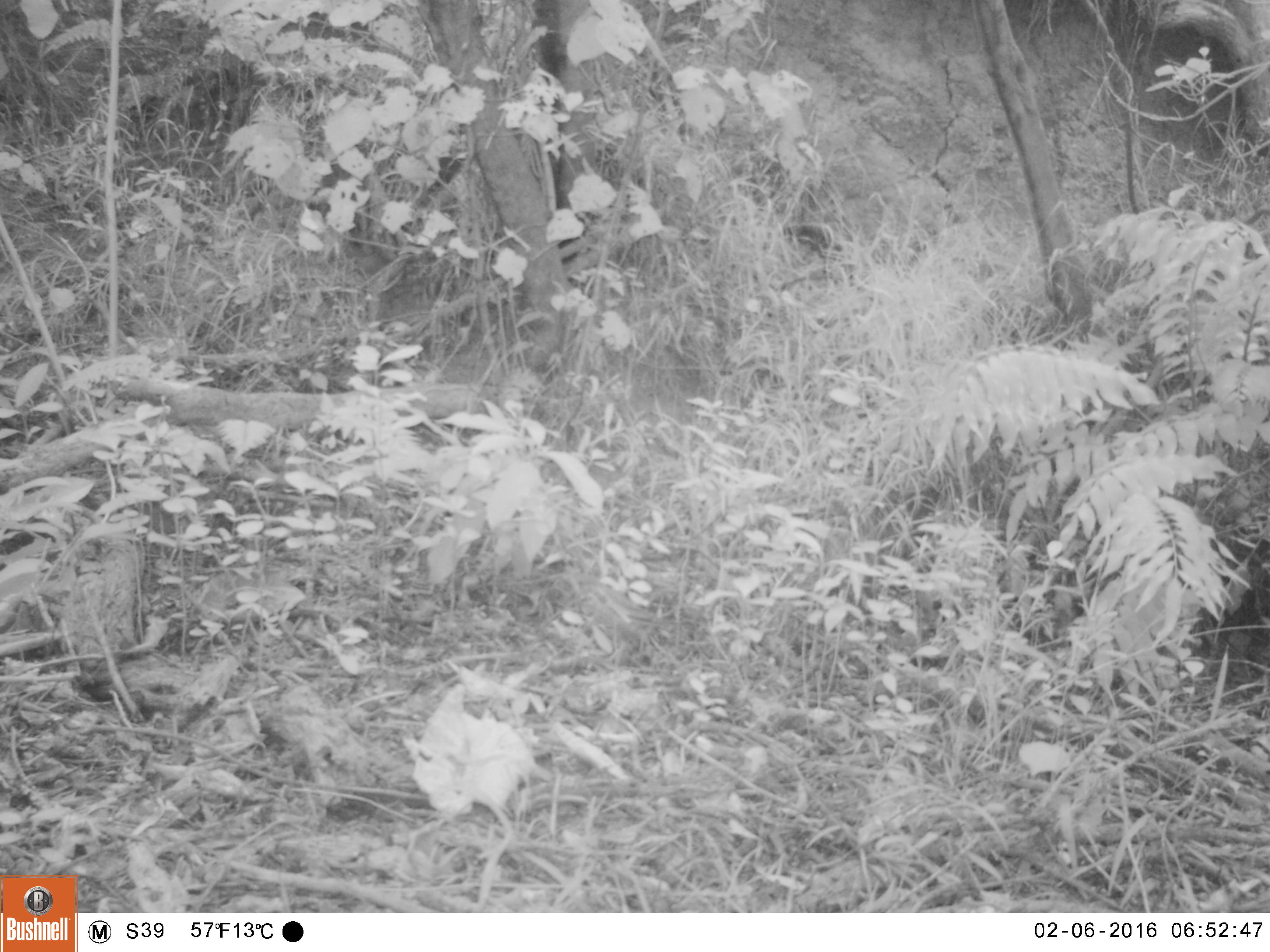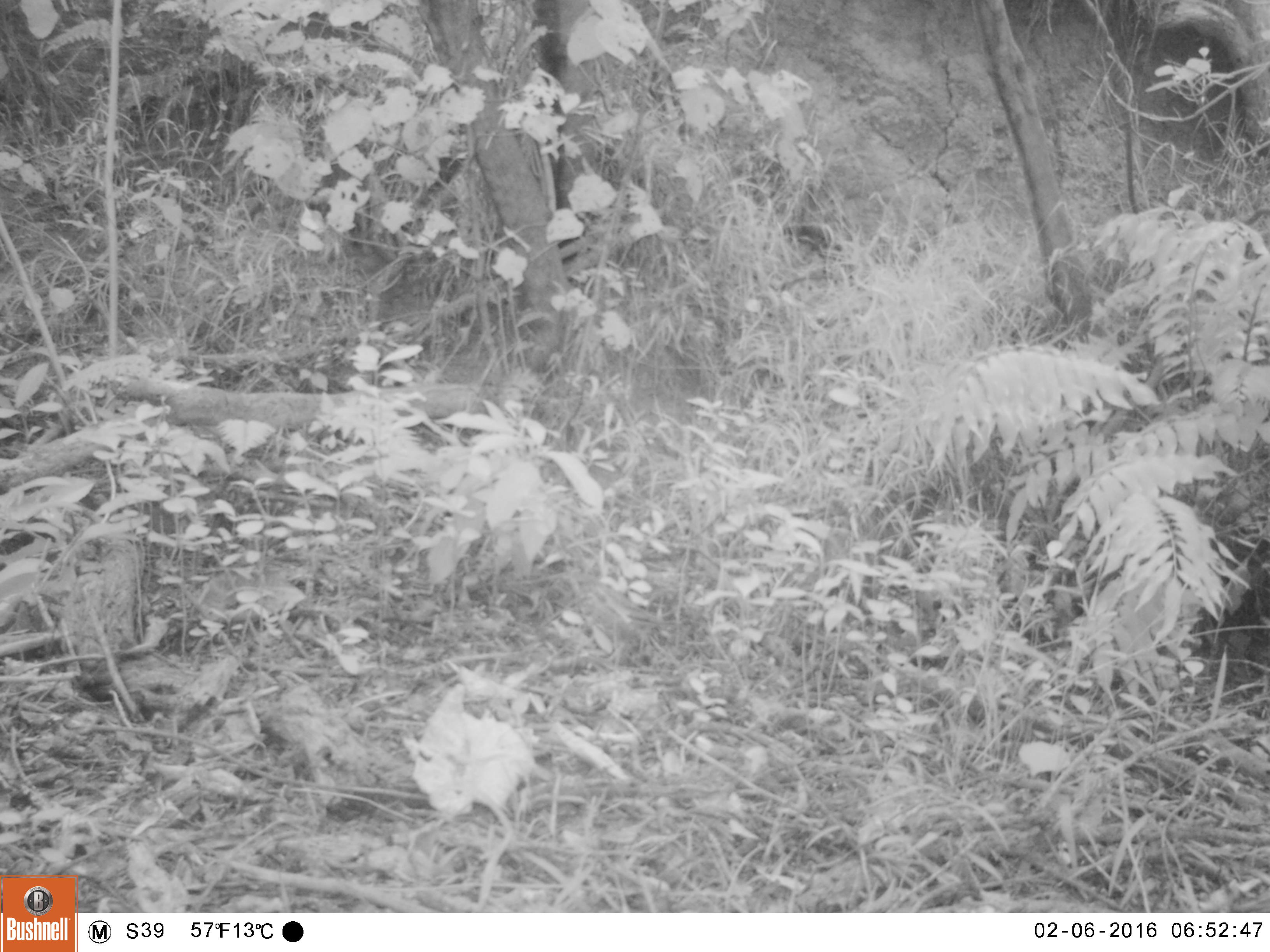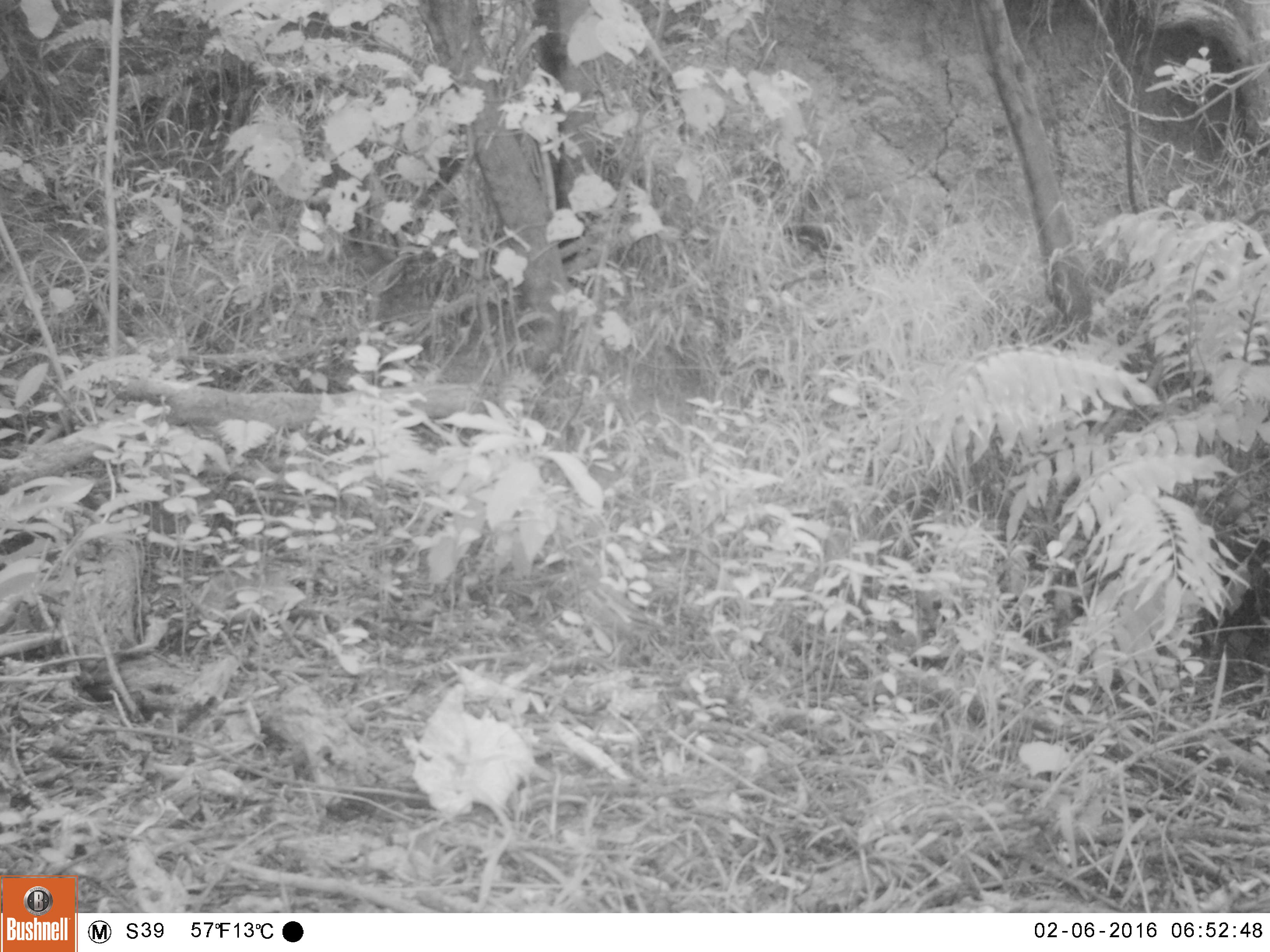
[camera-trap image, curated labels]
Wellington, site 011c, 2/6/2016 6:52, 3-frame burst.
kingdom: Animalia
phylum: Chordata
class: Aves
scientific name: Aves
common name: bird